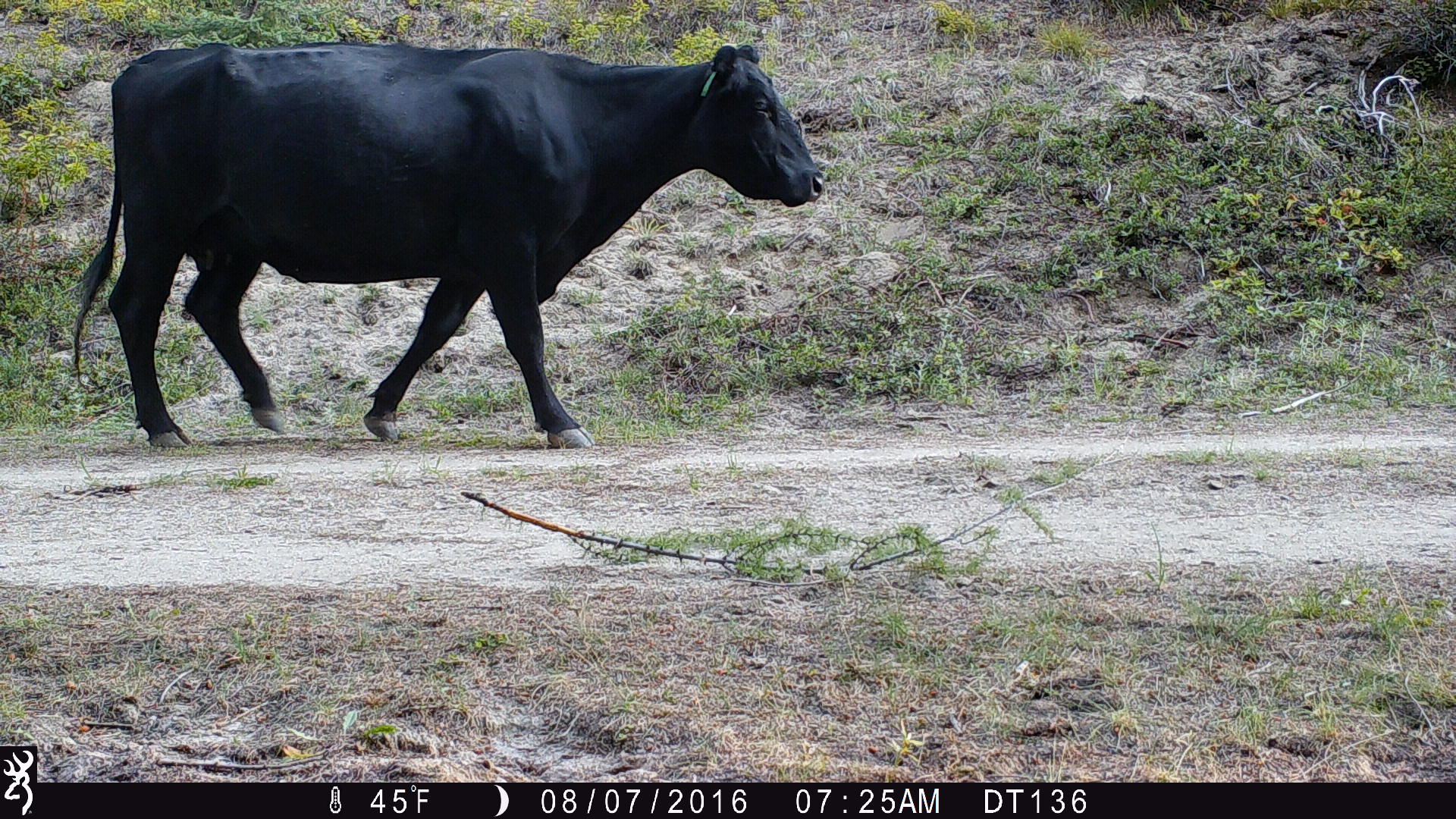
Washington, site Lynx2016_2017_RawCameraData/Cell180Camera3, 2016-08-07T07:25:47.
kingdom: Animalia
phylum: Chordata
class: Mammalia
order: Artiodactyla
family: Bovidae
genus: Bos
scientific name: Bos taurus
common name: domestic cattle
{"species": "domestic cattle (Bos taurus)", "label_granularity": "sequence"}